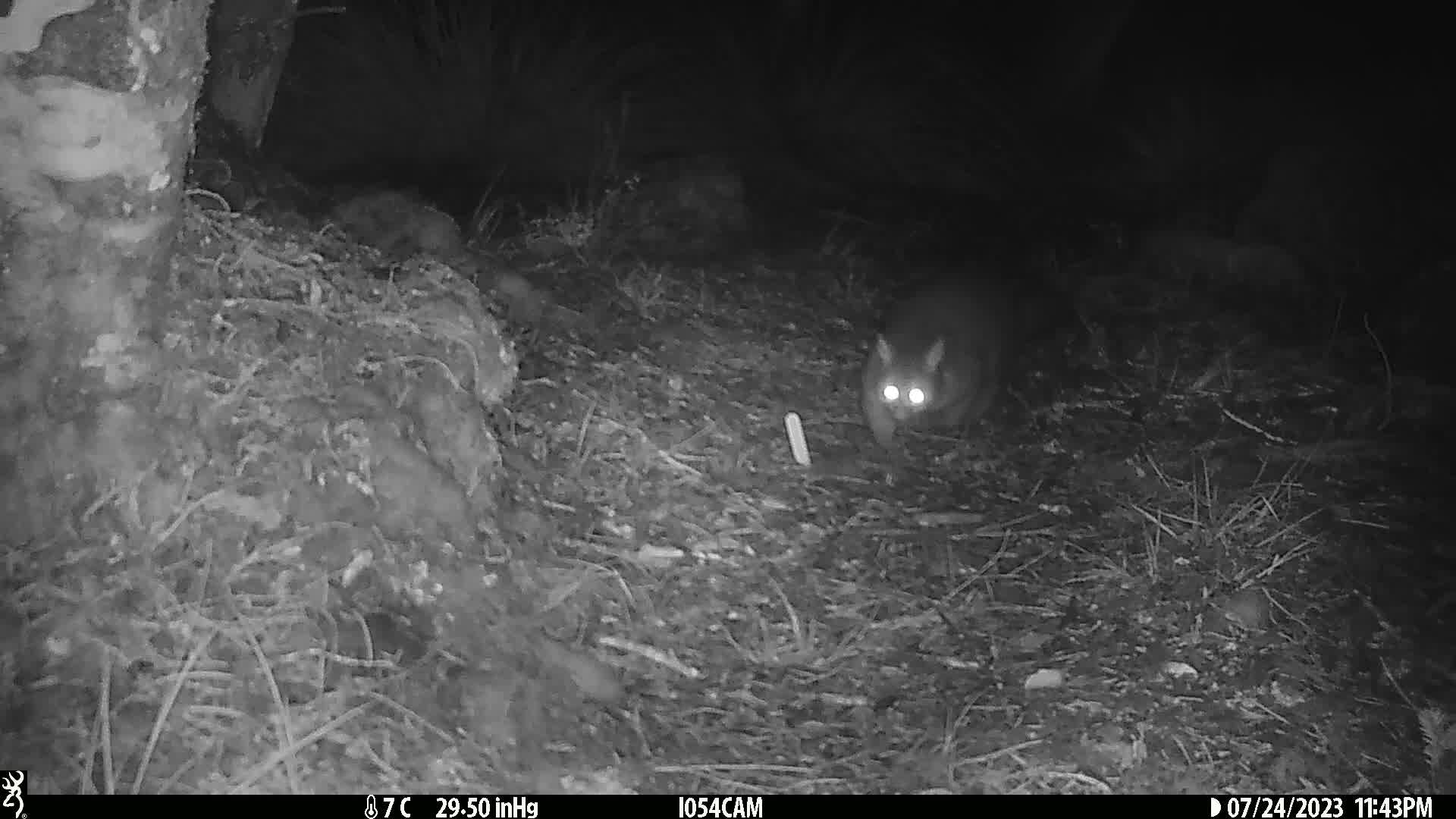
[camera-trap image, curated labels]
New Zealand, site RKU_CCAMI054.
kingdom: Animalia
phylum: Chordata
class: Mammalia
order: Diprotodontia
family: Phalangeridae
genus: Trichosurus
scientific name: Trichosurus vulpecula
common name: common brushtail possum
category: possum